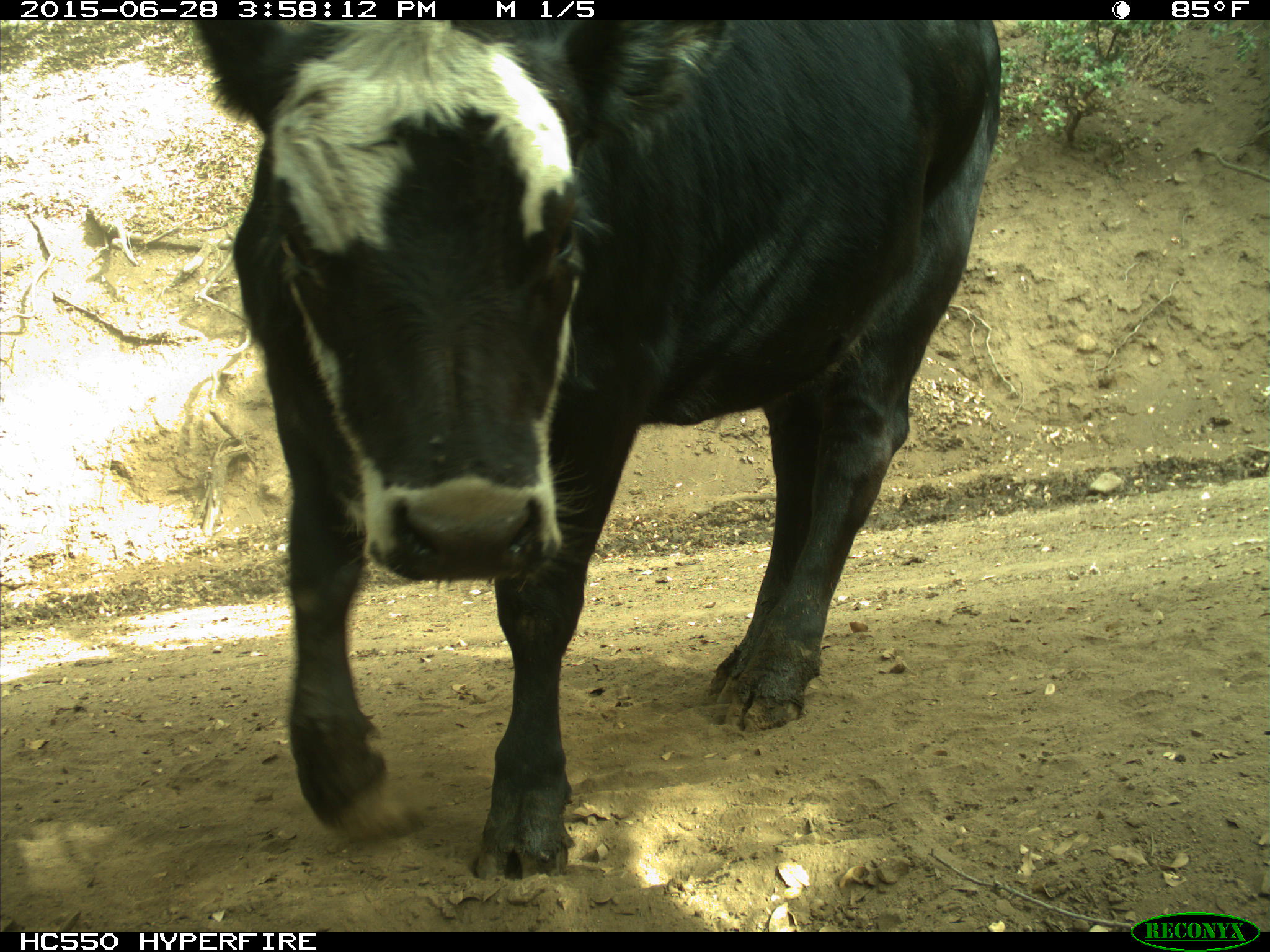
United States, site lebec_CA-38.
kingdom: Animalia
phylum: Chordata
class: Mammalia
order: Artiodactyla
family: Bovidae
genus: Bos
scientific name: Bos taurus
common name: domestic cow